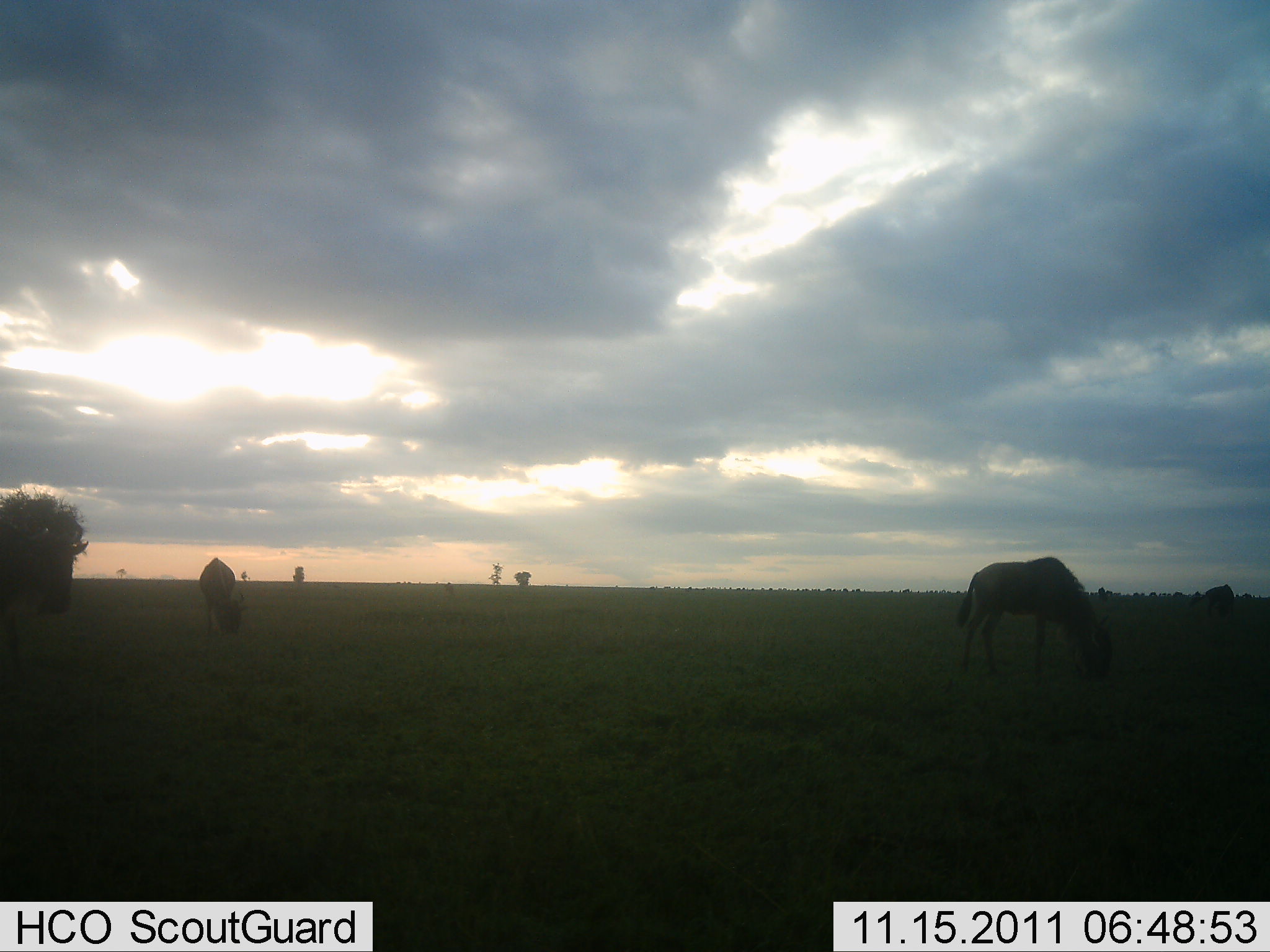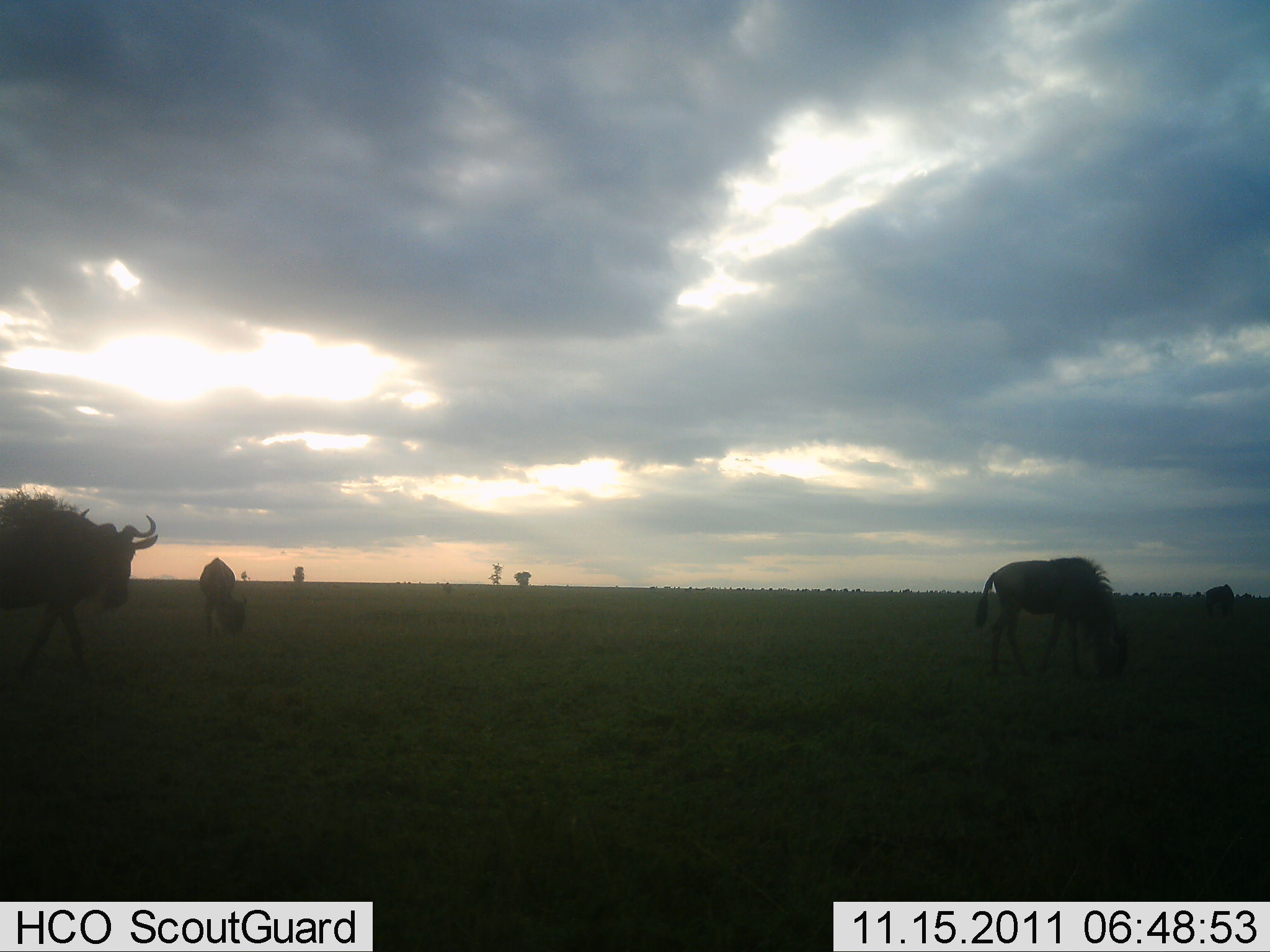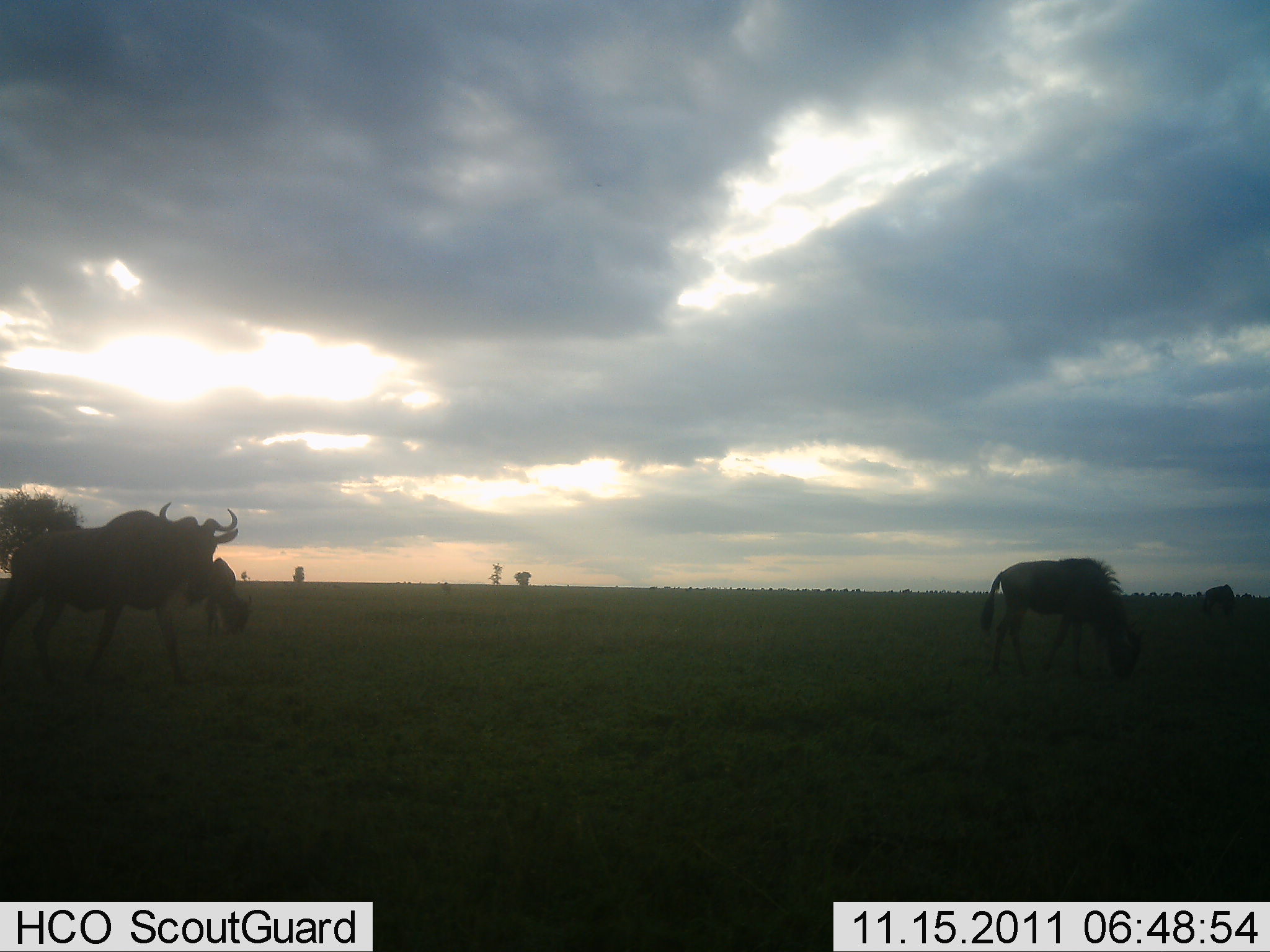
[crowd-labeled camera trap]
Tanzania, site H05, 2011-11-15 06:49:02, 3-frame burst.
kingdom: Animalia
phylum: Chordata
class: Mammalia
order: Artiodactyla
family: Bovidae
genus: Connochaetes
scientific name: Connochaetes taurinus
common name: blue wildebeest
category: wildebeest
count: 3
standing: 9%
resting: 0%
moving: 55%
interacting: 0%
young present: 0%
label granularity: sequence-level